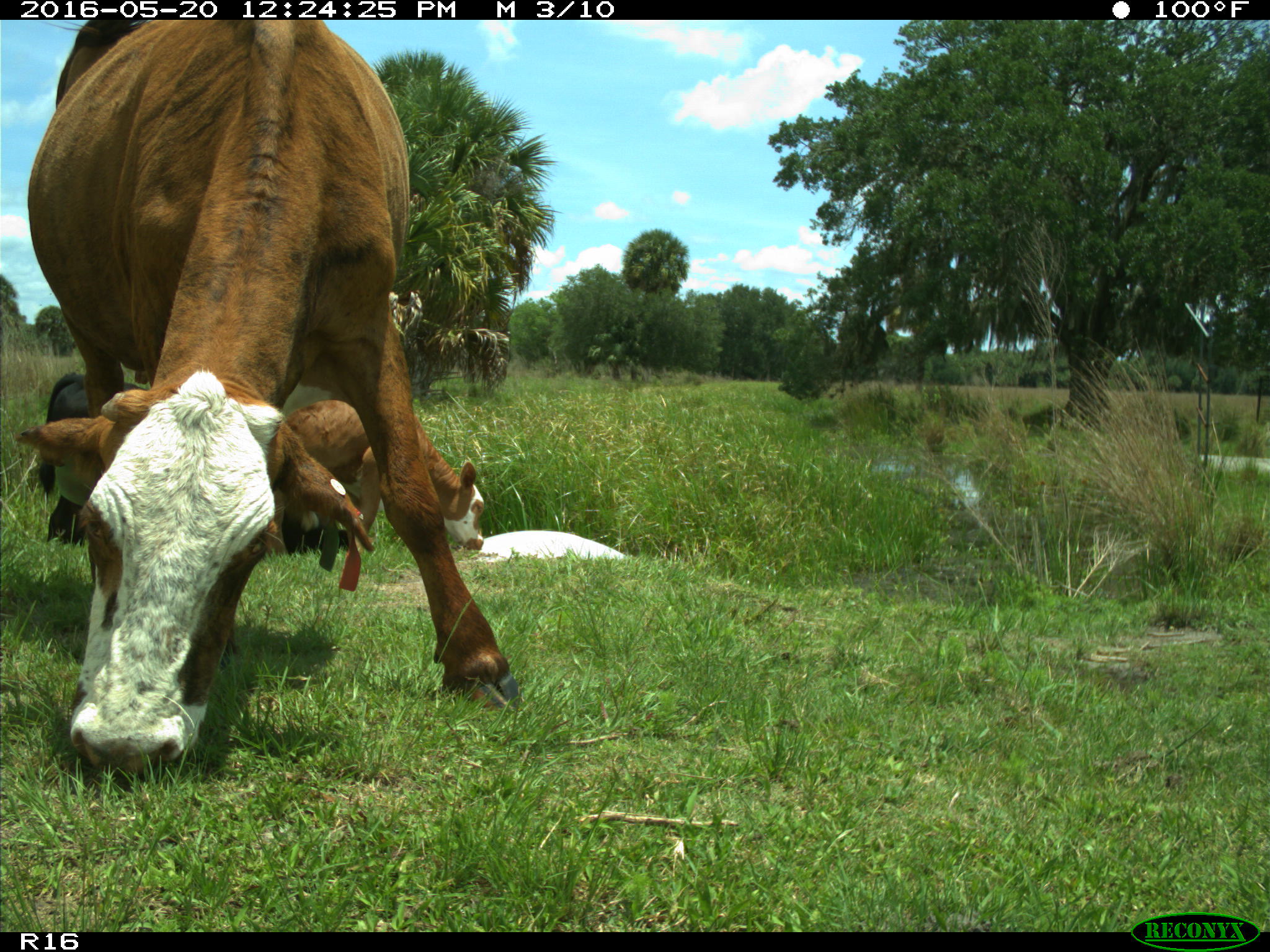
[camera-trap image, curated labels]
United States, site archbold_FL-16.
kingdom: Animalia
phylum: Chordata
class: Mammalia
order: Artiodactyla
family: Bovidae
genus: Bos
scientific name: Bos taurus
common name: domestic cow